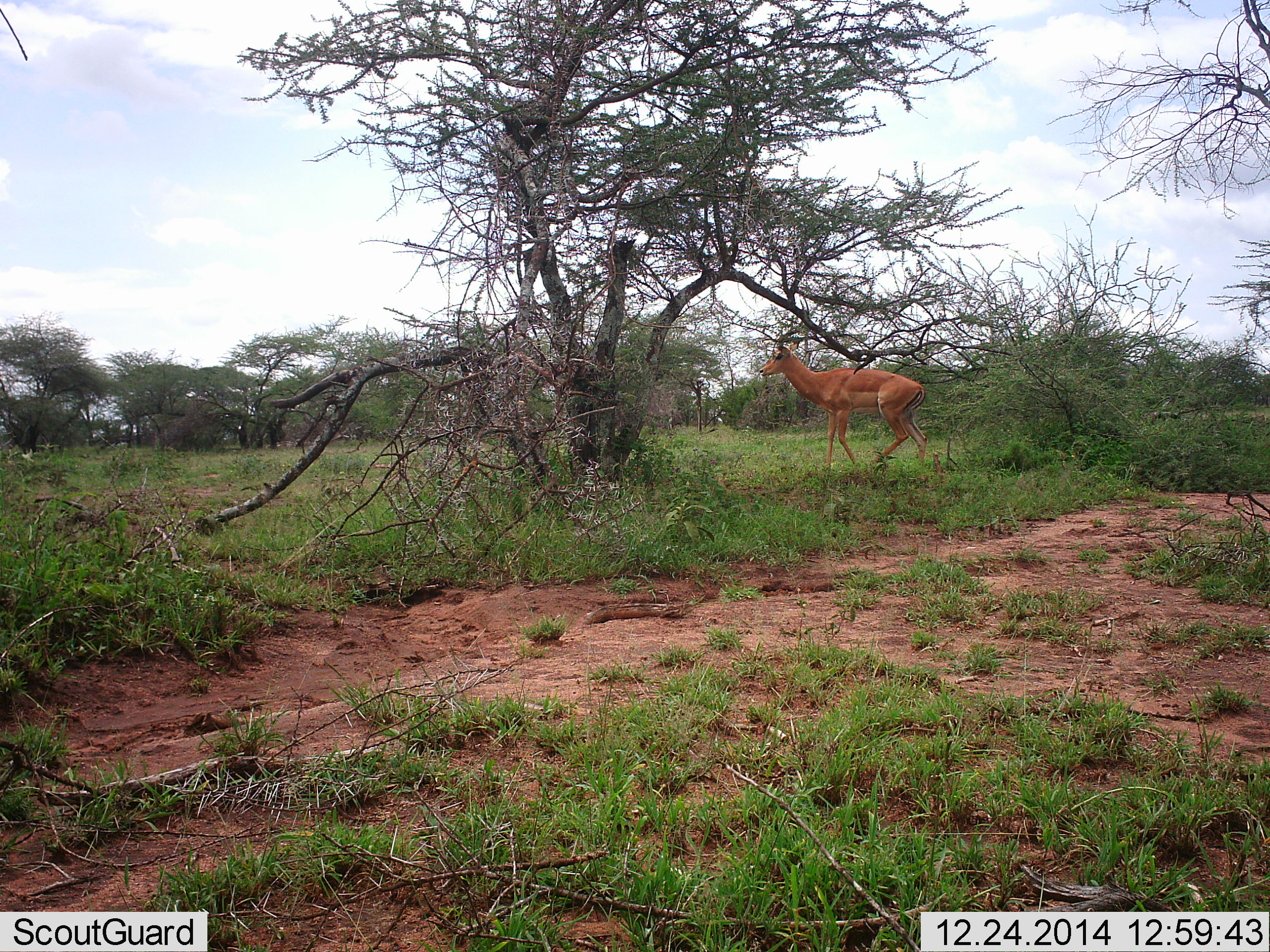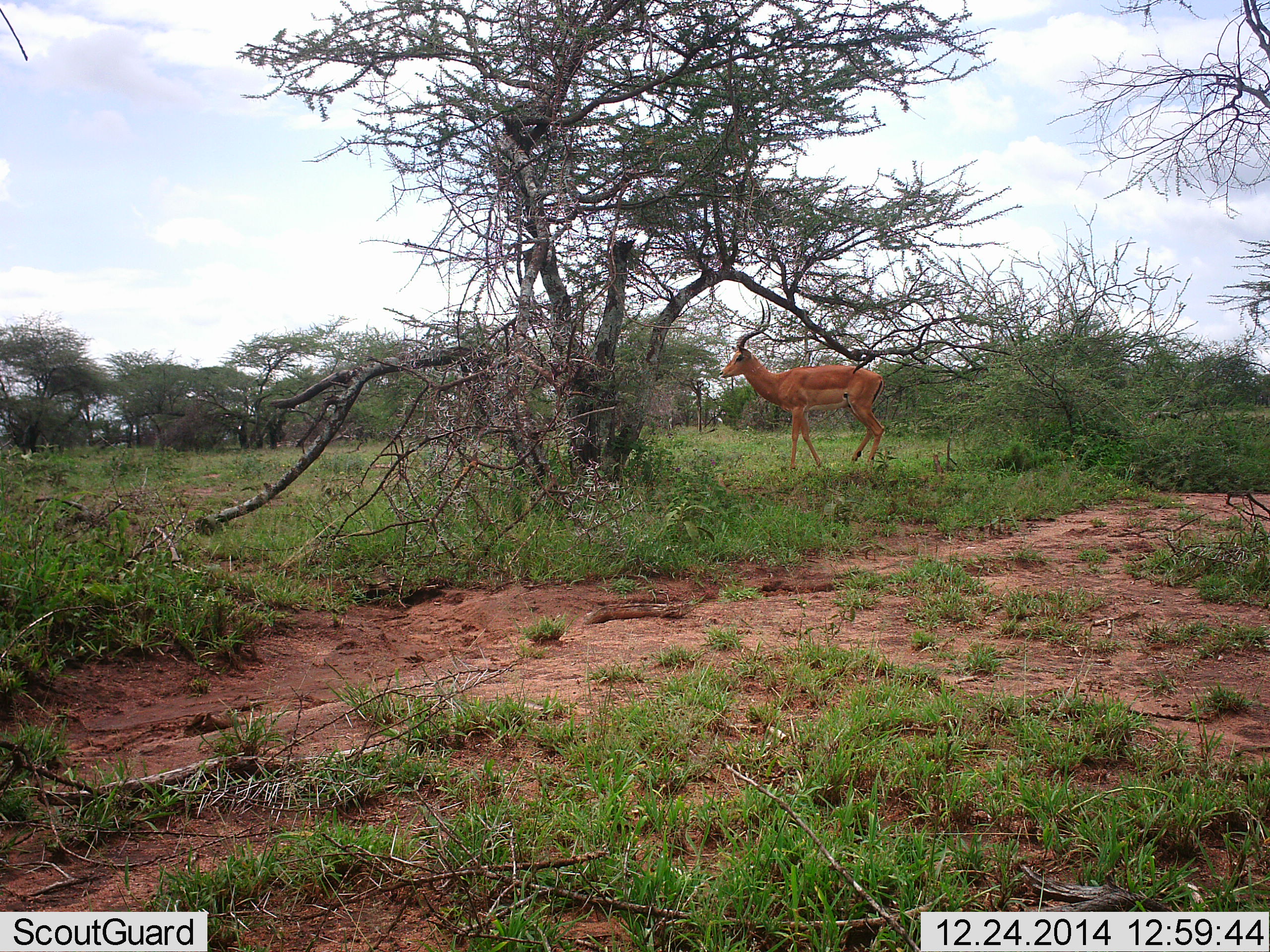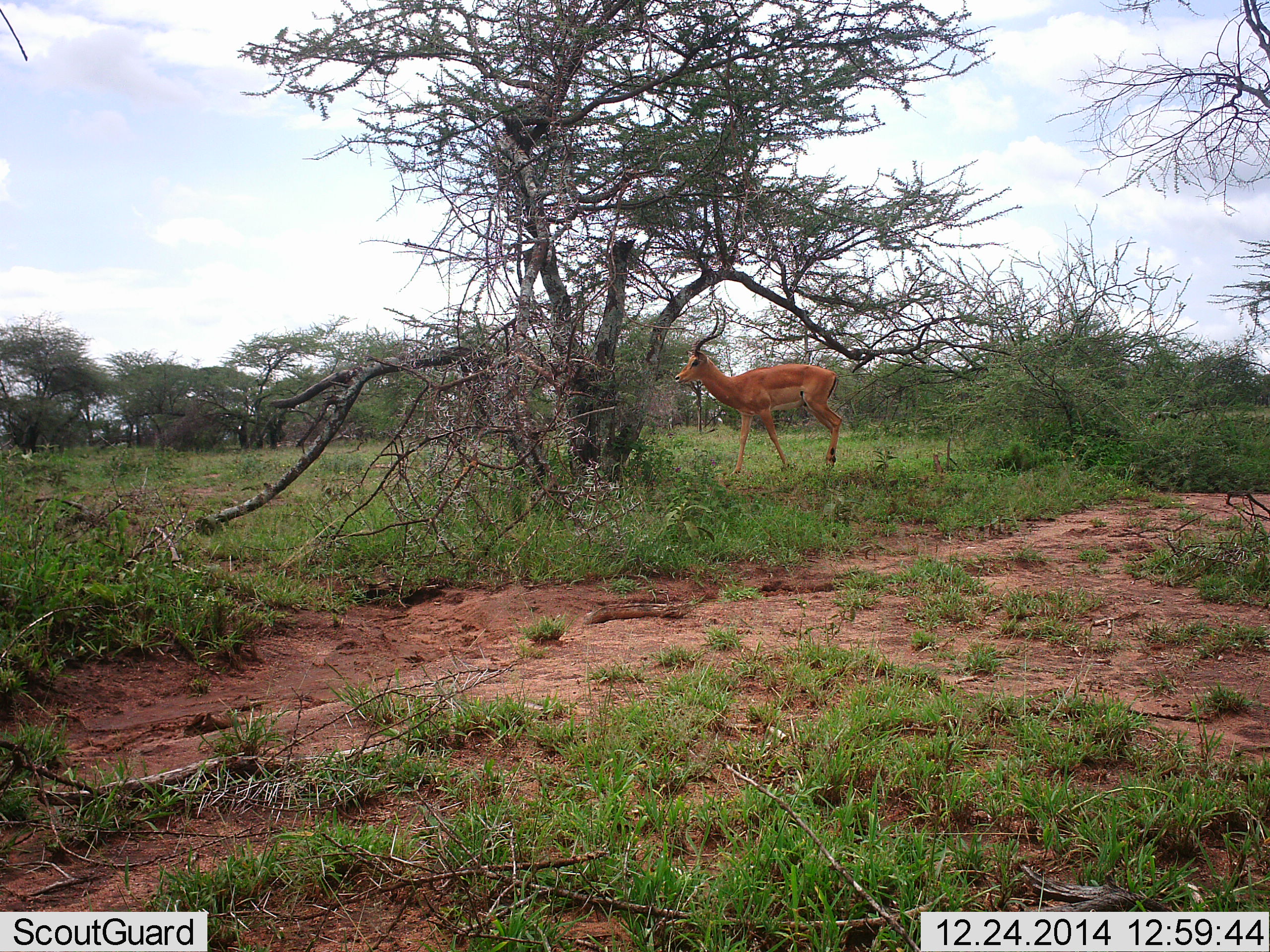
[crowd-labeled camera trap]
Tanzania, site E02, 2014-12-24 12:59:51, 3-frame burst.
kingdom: Animalia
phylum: Chordata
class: Mammalia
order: Artiodactyla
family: Bovidae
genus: Aepyceros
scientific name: Aepyceros melampus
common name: impala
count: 1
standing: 10%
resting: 0%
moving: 90%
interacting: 0%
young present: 0%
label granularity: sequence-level